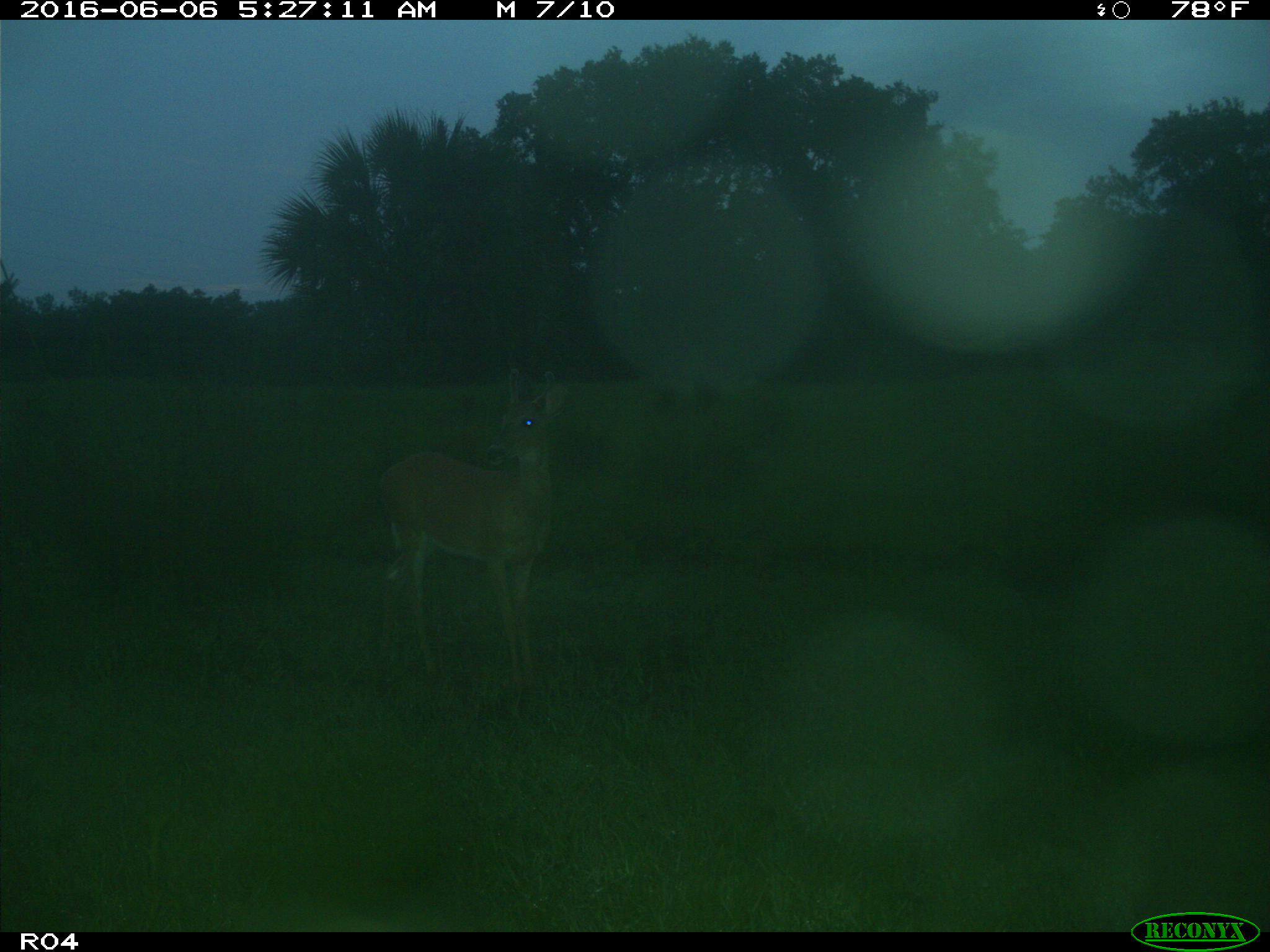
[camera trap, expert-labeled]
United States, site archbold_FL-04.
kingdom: Animalia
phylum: Chordata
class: Mammalia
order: Artiodactyla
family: Cervidae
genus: Odocoileus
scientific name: Odocoileus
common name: deer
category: unidentified deer